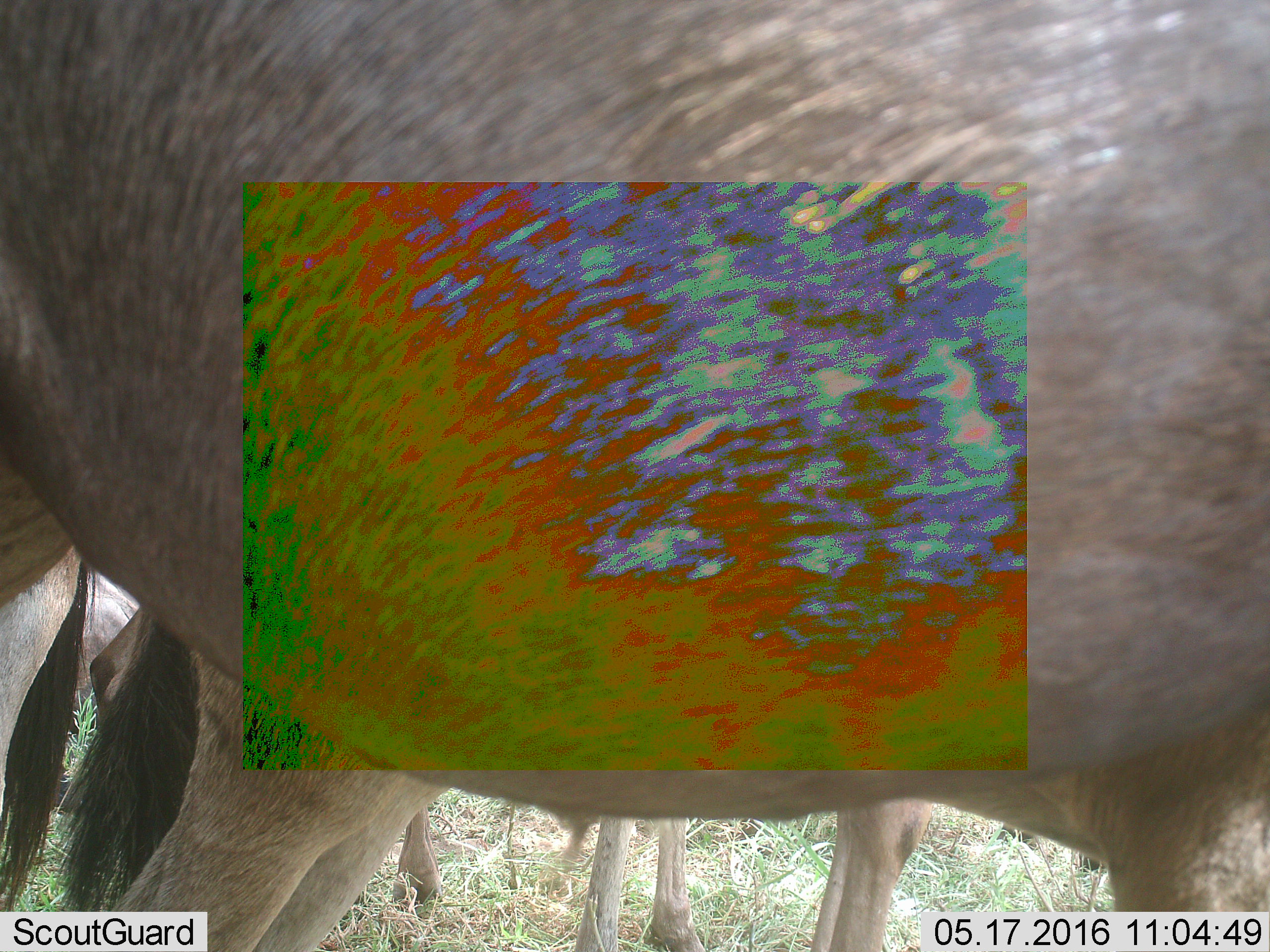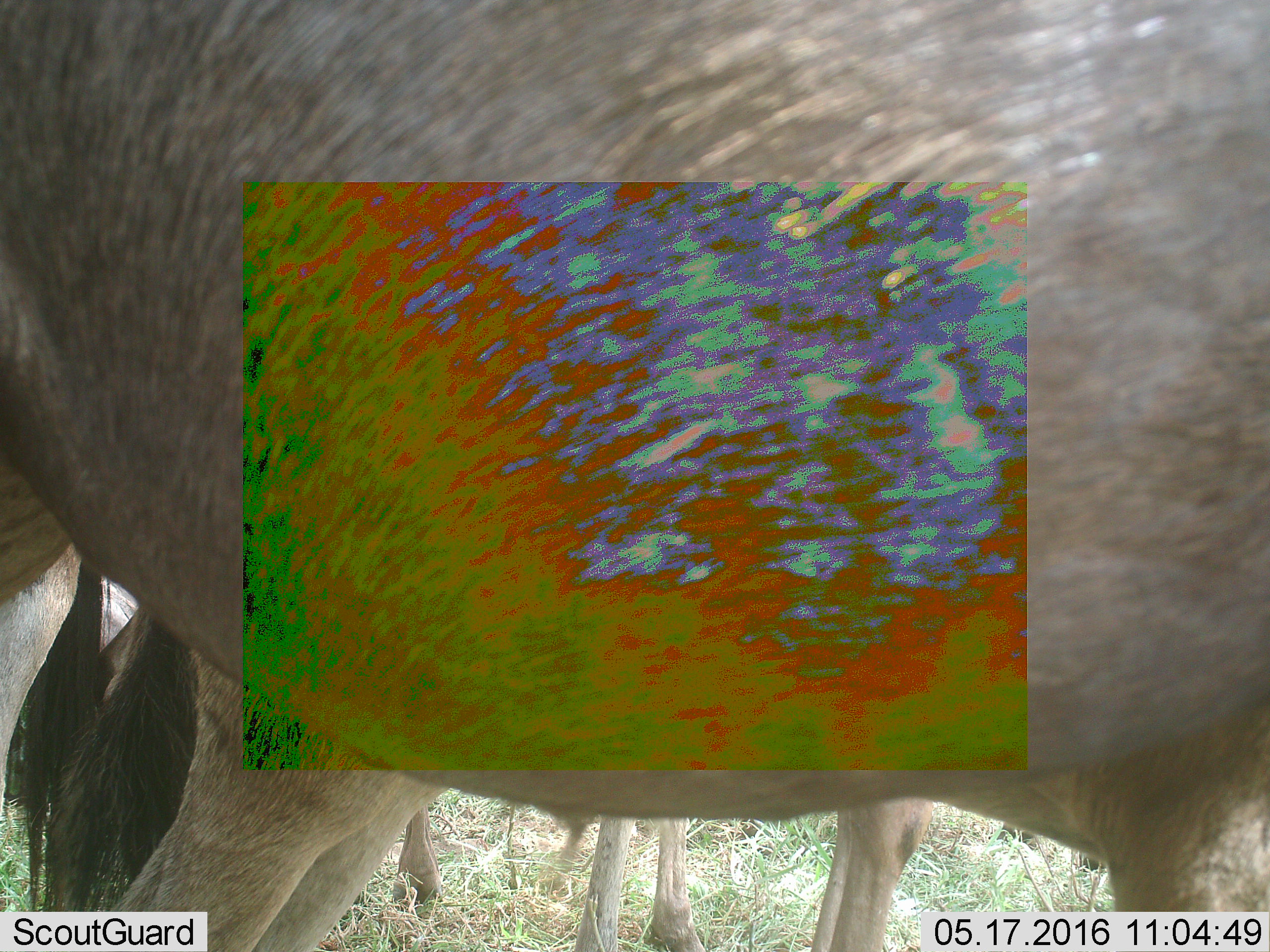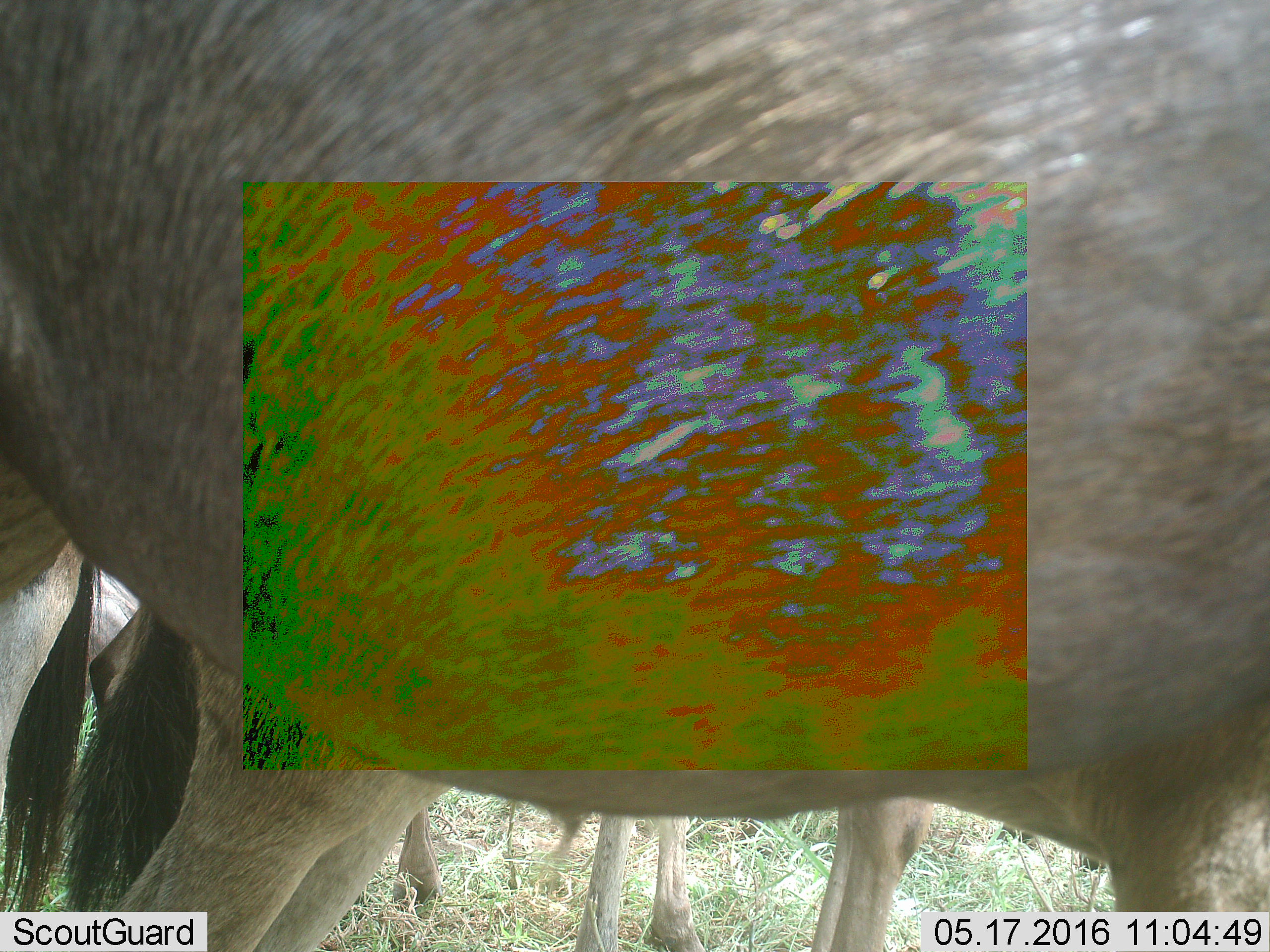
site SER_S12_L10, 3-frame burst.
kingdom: Animalia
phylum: Chordata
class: Mammalia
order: Artiodactyla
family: Bovidae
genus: Connochaetes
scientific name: Connochaetes taurinus taurinus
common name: blue wildebeest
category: wildebeestblue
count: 4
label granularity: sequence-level